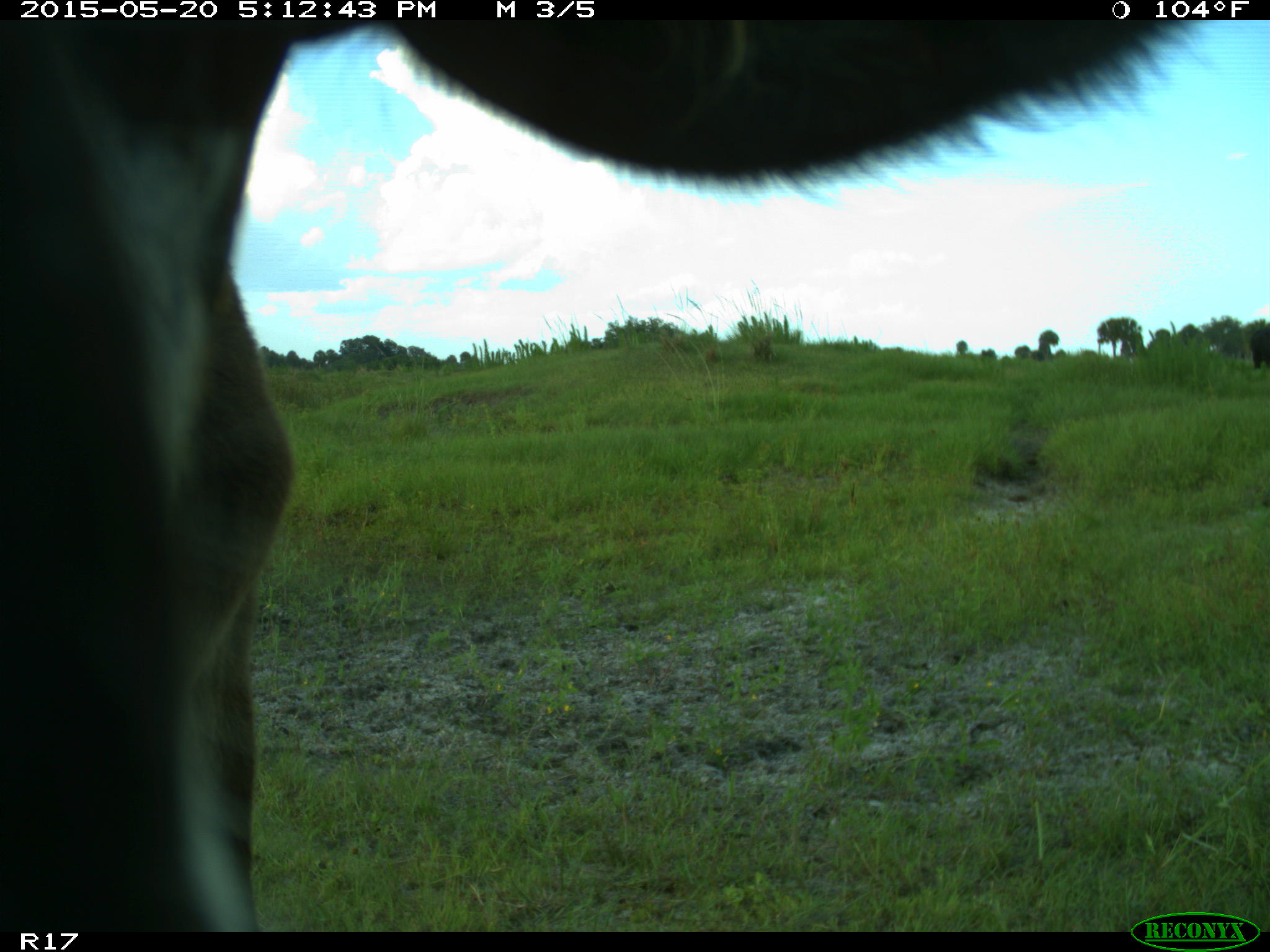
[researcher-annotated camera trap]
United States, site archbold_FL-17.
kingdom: Animalia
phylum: Chordata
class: Mammalia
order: Artiodactyla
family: Bovidae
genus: Bos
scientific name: Bos taurus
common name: domestic cow